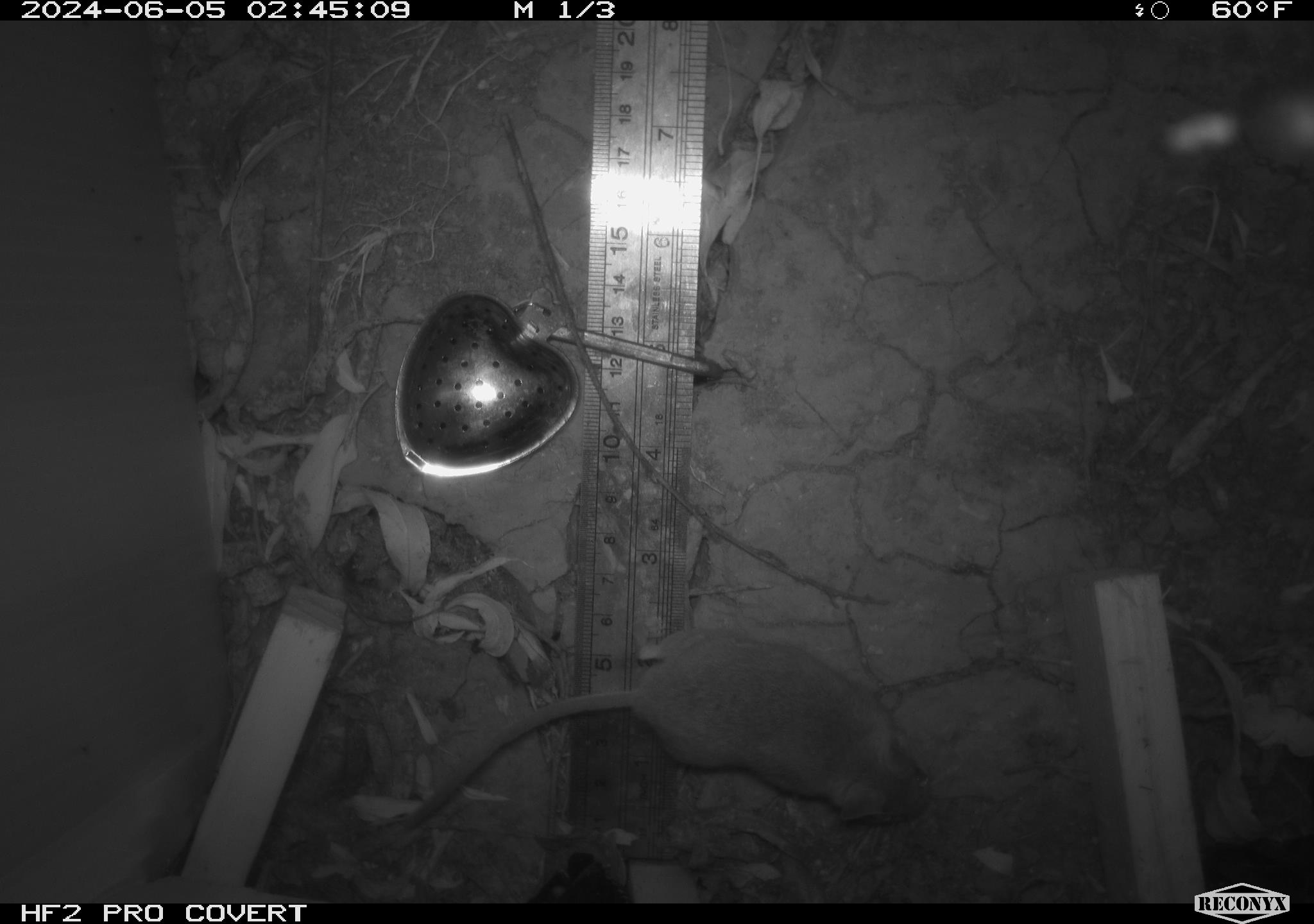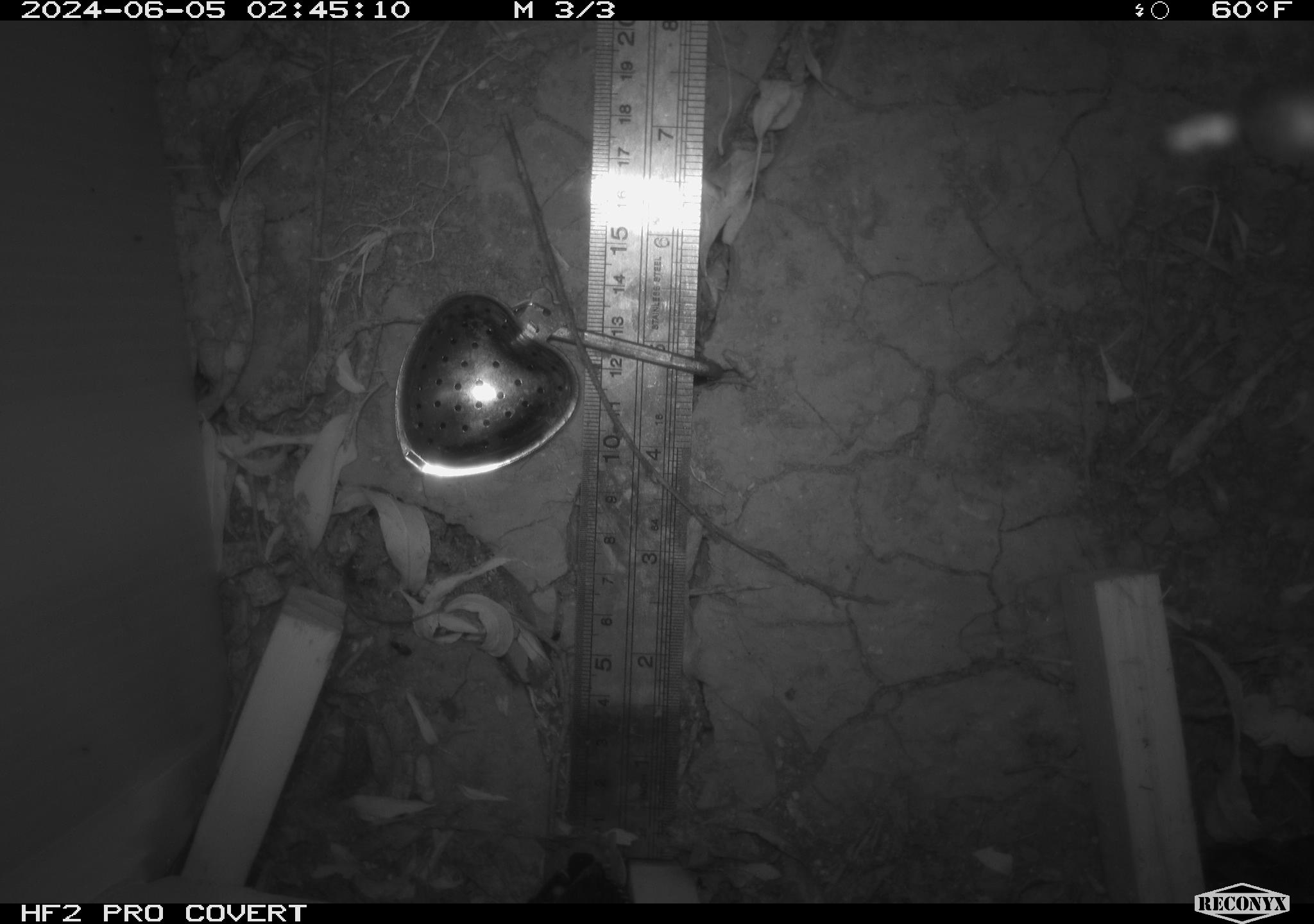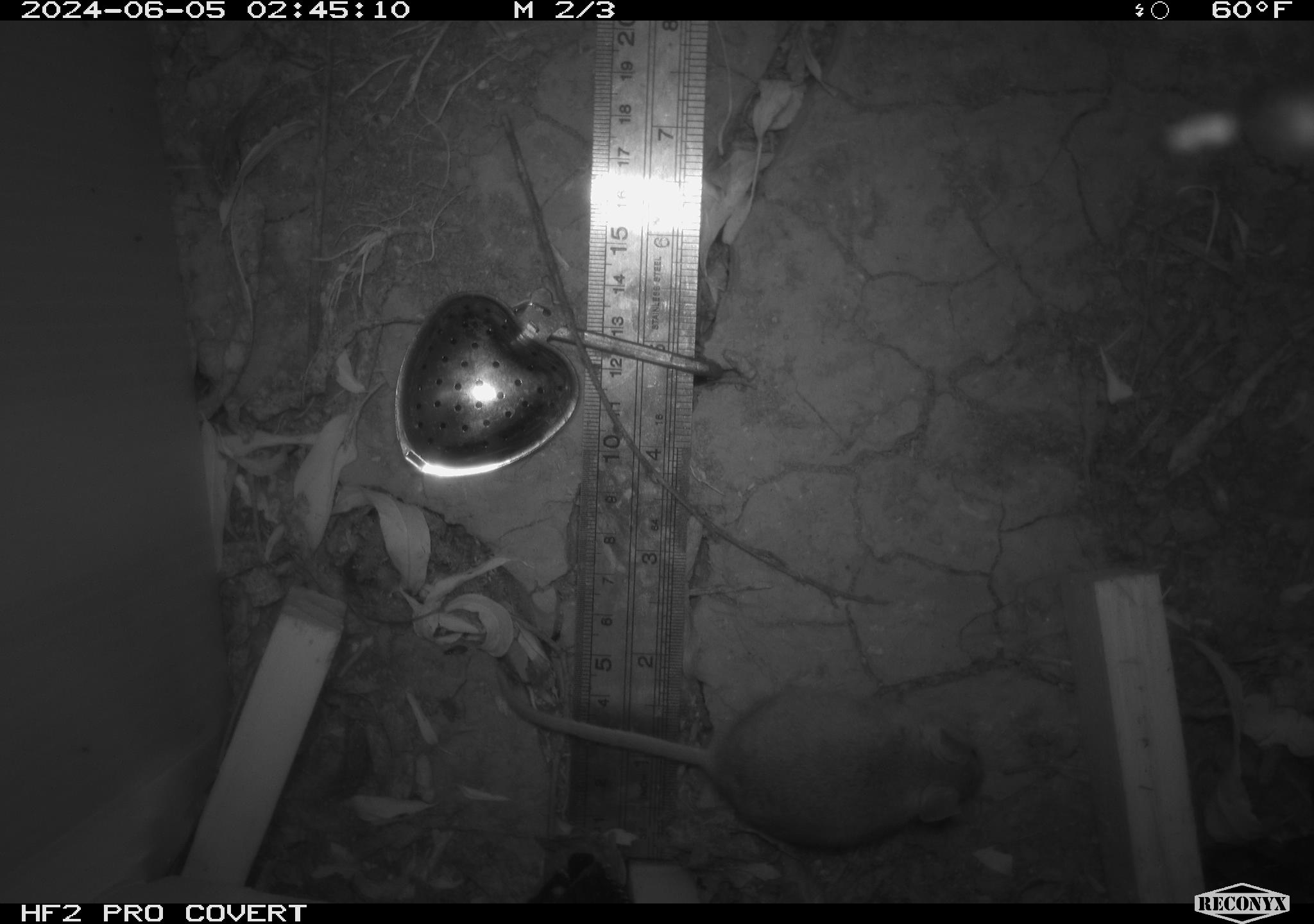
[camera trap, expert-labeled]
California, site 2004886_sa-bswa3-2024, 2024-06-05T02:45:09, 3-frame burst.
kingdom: Animalia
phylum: Chordata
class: Mammalia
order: Rodentia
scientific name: Rodentia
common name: mouse species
Mouse species (Rodentia).